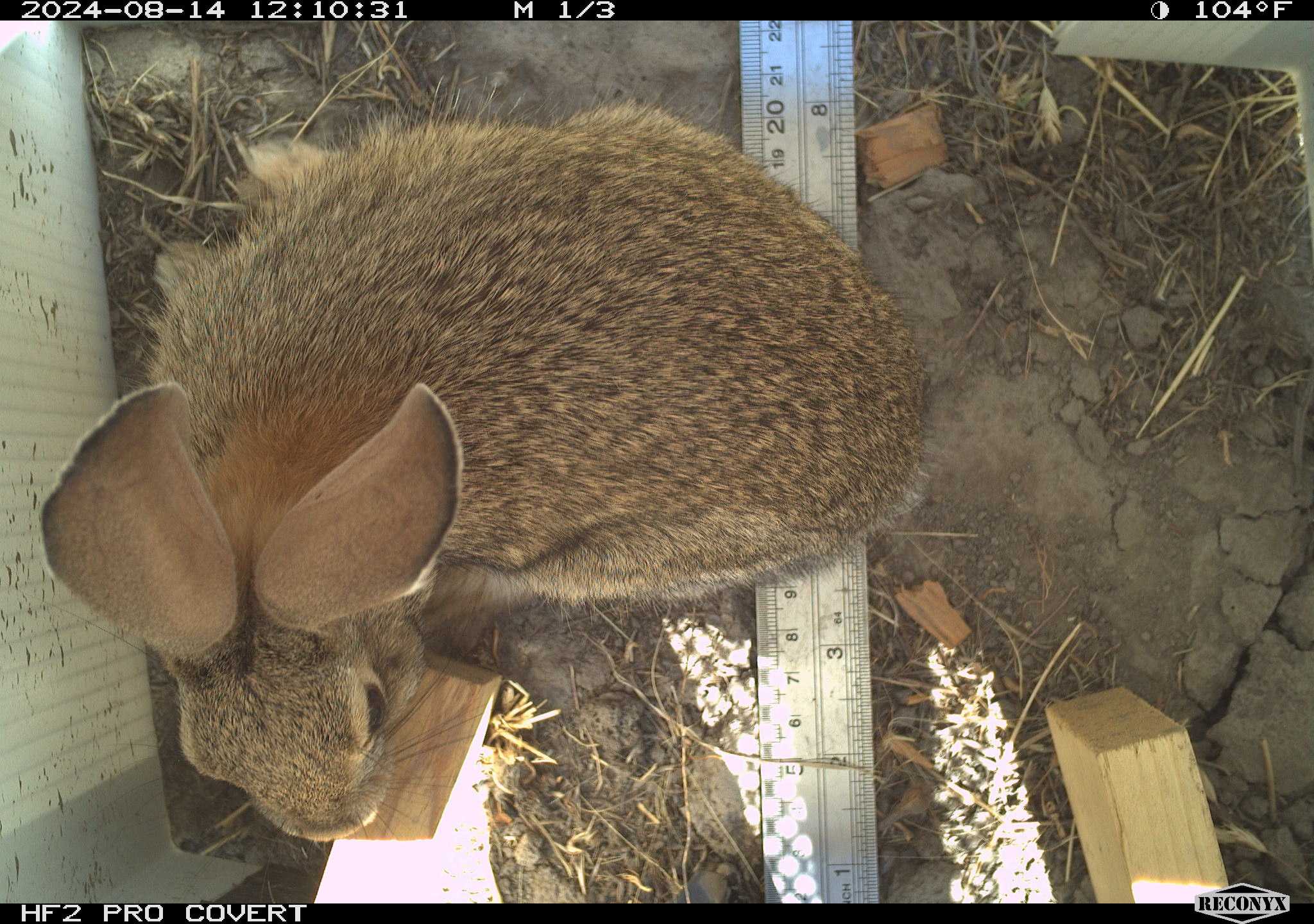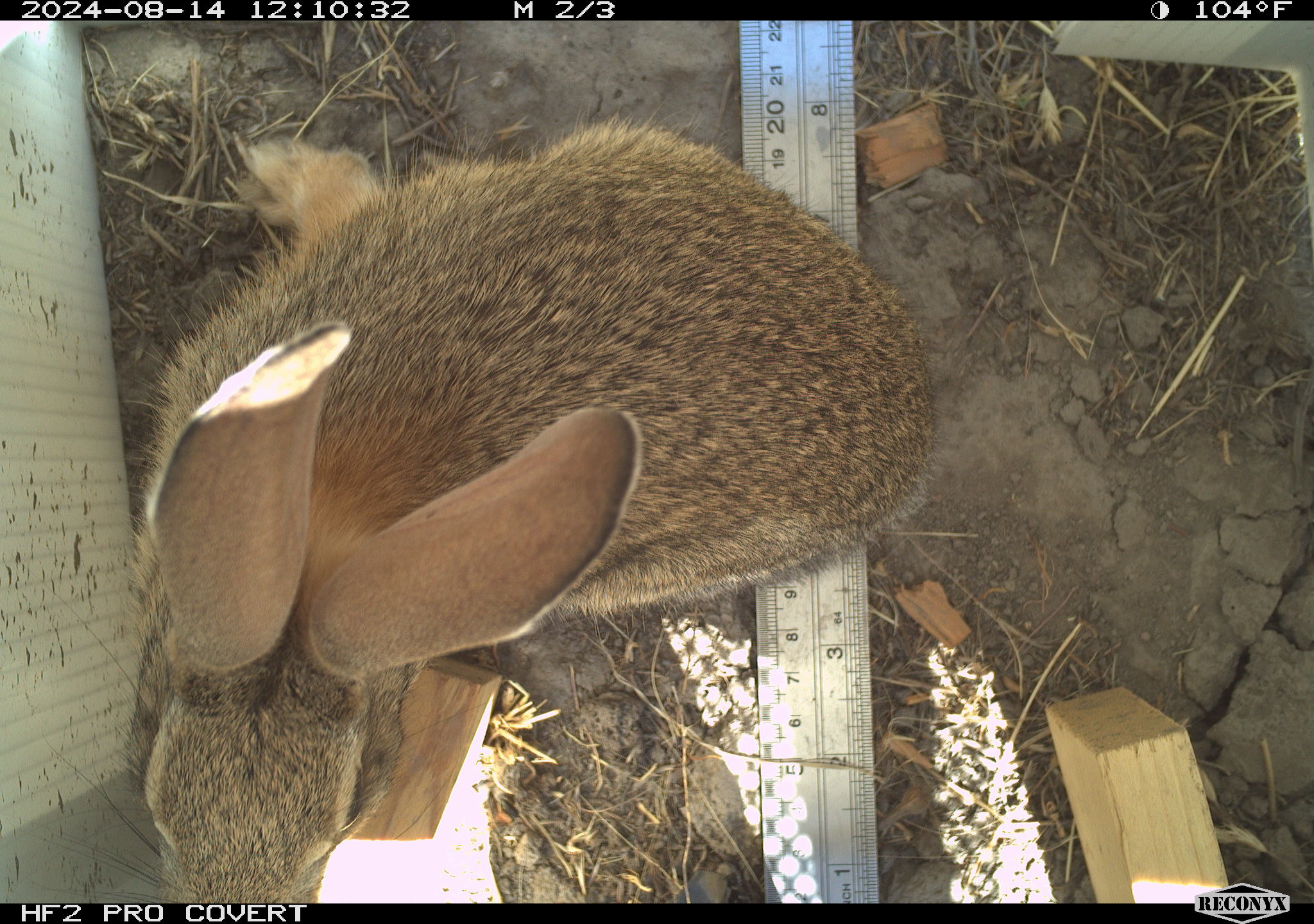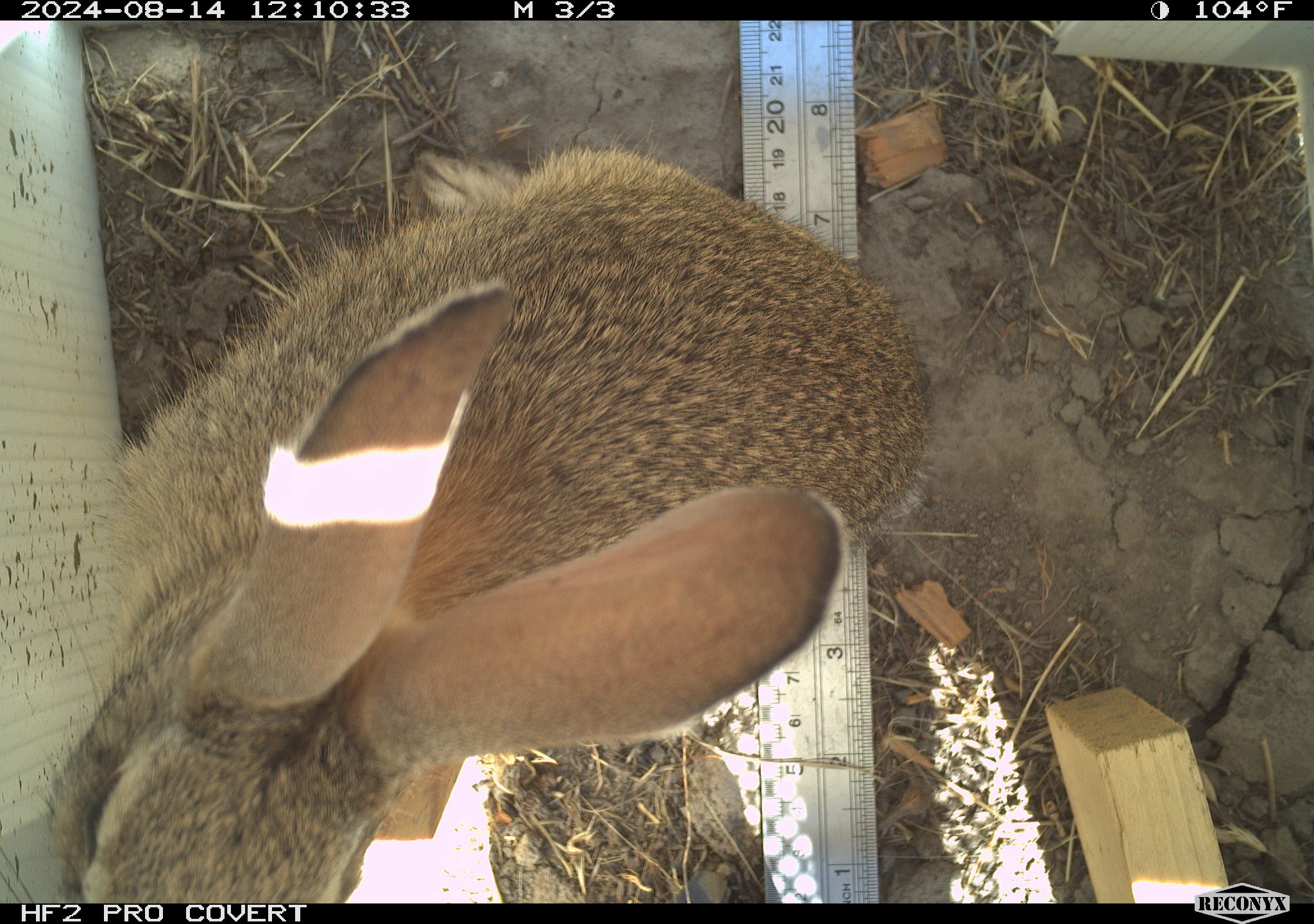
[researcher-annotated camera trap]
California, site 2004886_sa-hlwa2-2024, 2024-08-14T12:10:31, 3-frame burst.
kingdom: Animalia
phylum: Chordata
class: Mammalia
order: Lagomorpha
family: Leporidae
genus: Sylvilagus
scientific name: Sylvilagus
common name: cottontail rabbits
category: sylvilagus species